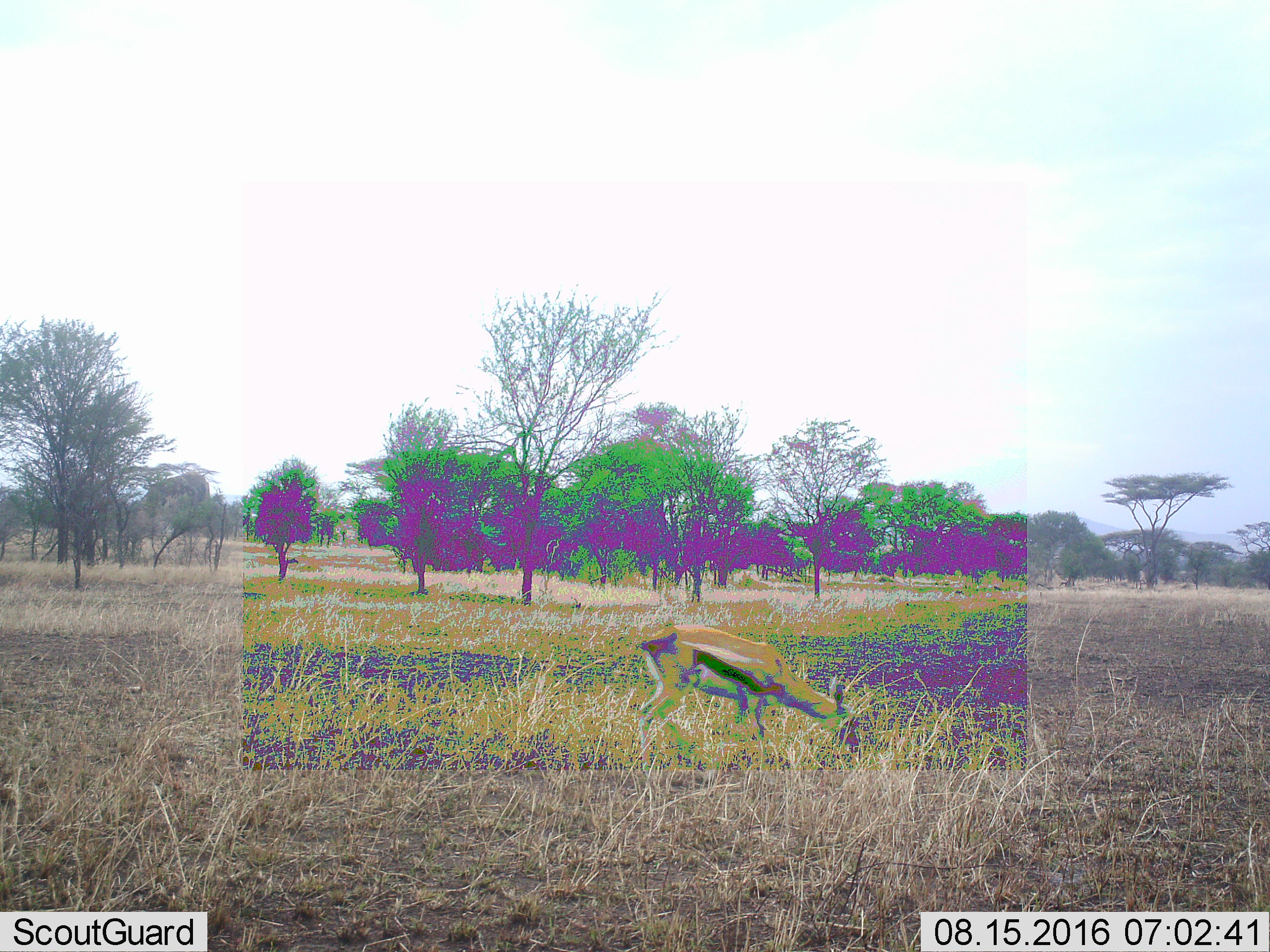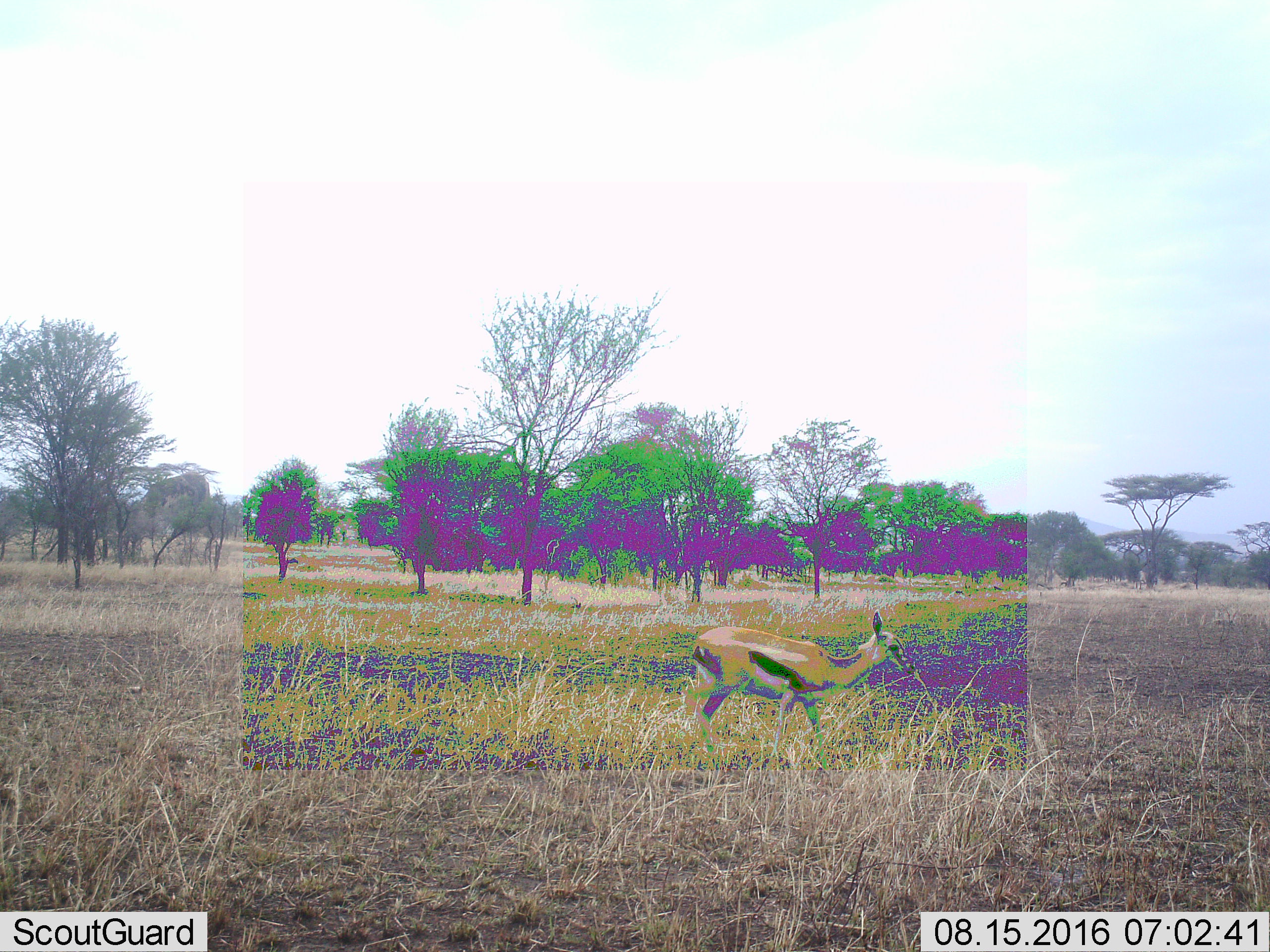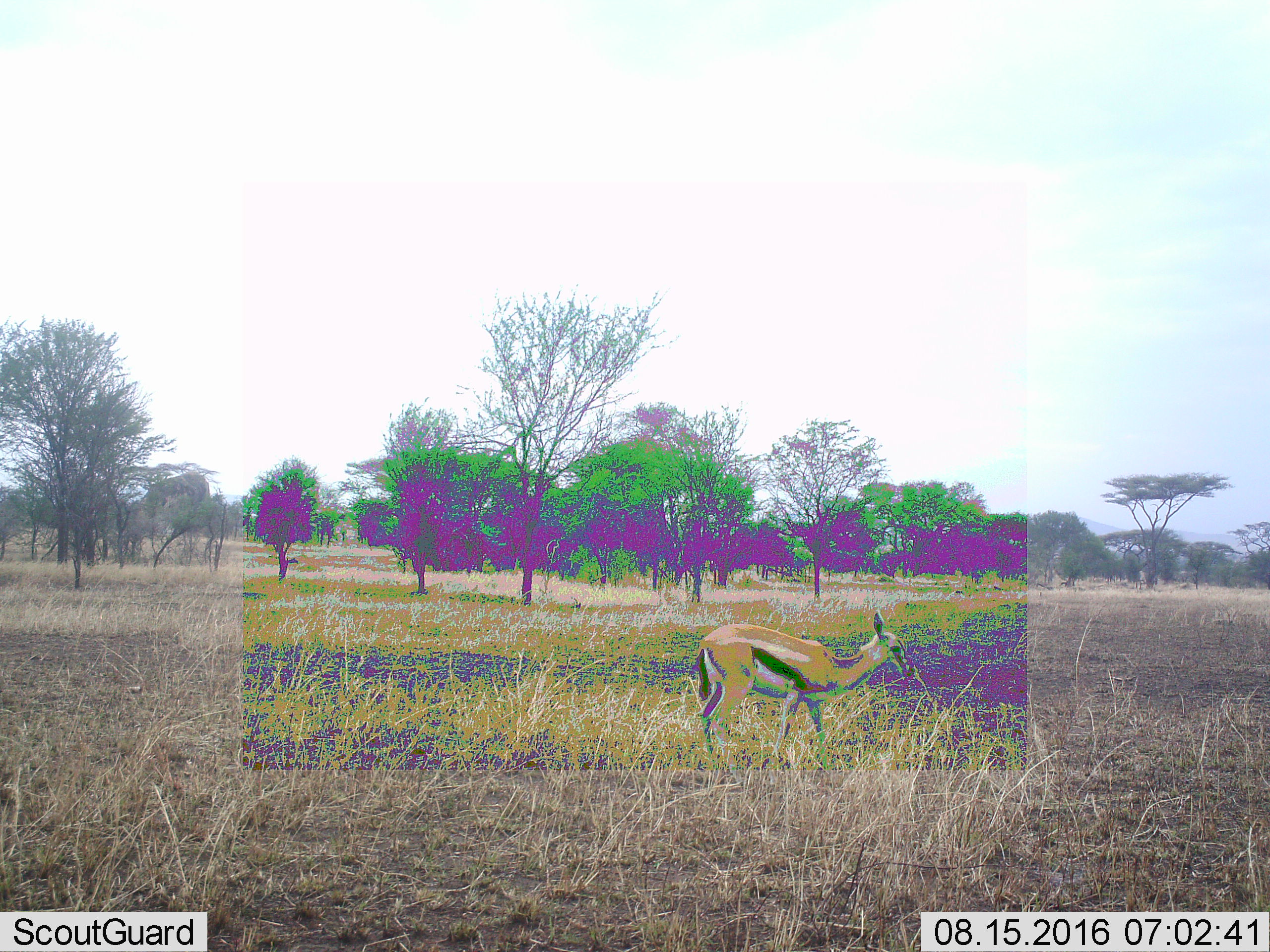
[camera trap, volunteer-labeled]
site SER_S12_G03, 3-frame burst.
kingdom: Animalia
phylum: Chordata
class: Mammalia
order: Artiodactyla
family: Bovidae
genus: Eudorcas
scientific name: Eudorcas thomsonii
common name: thomson's gazelle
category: gazellethomsons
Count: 1.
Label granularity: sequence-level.